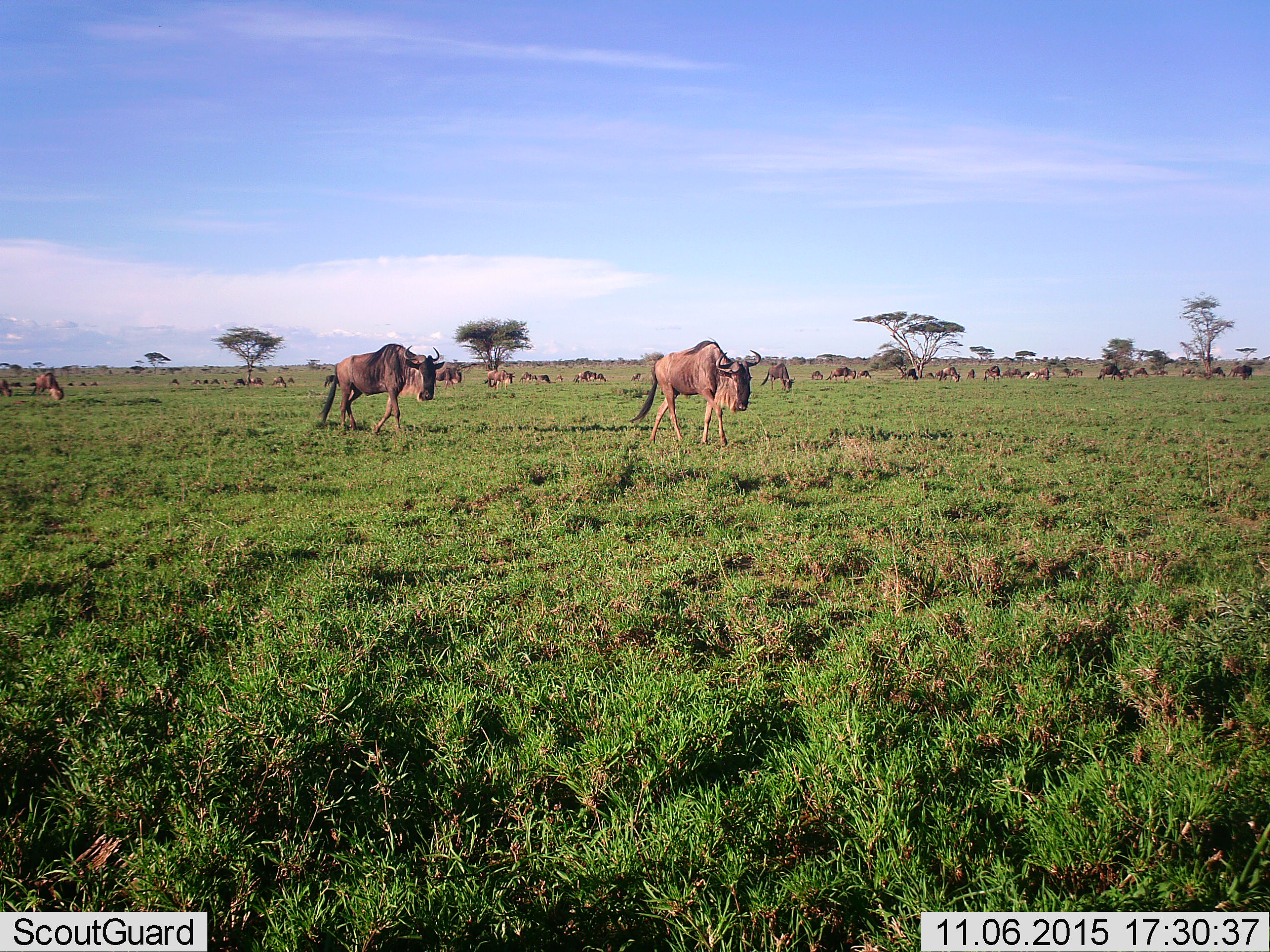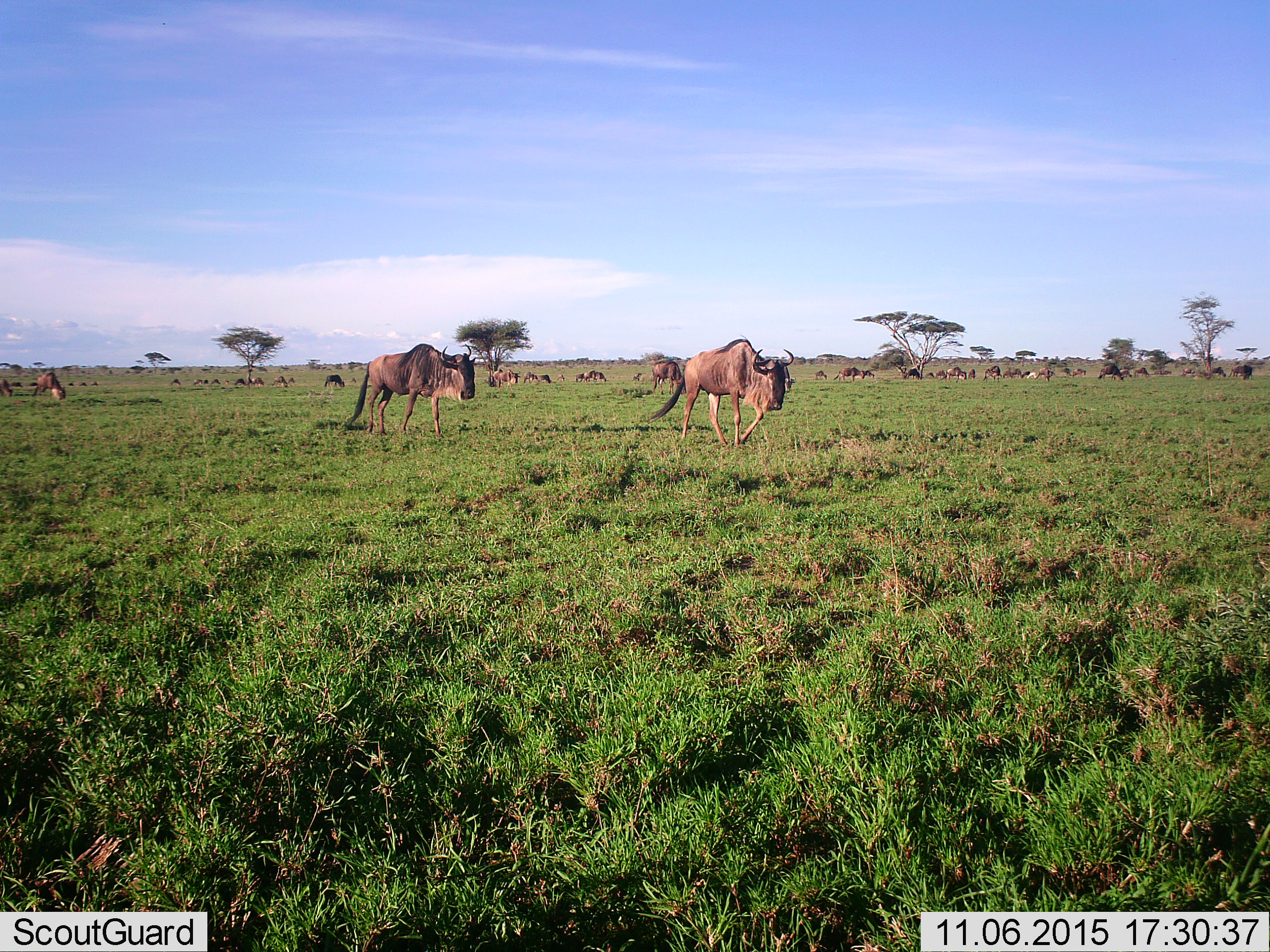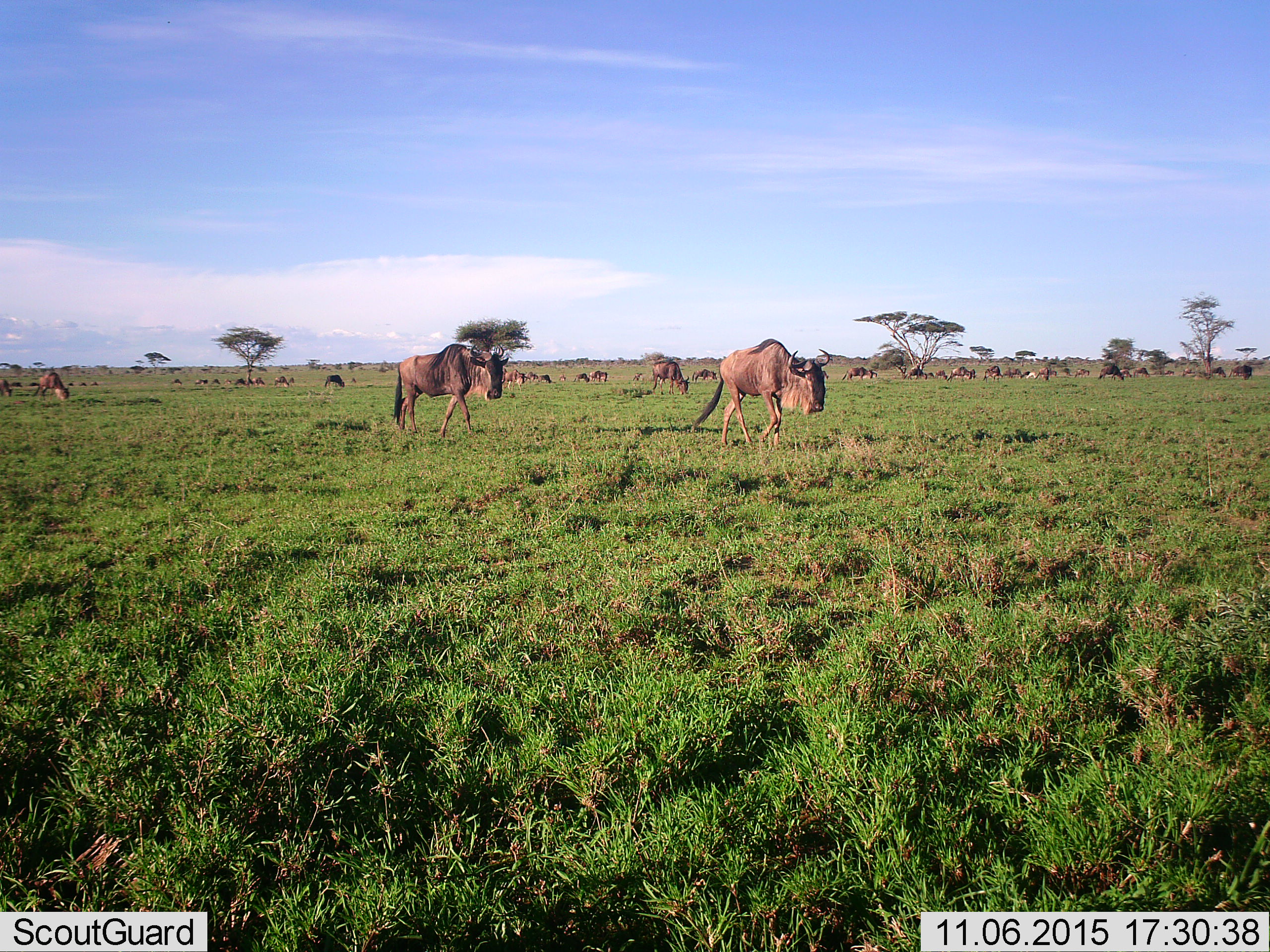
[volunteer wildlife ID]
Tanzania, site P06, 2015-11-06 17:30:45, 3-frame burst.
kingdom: Animalia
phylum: Chordata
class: Mammalia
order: Artiodactyla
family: Bovidae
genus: Connochaetes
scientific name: Connochaetes taurinus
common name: blue wildebeest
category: wildebeest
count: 11-50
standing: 30%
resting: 0%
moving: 100%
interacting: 0%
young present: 0%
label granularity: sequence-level